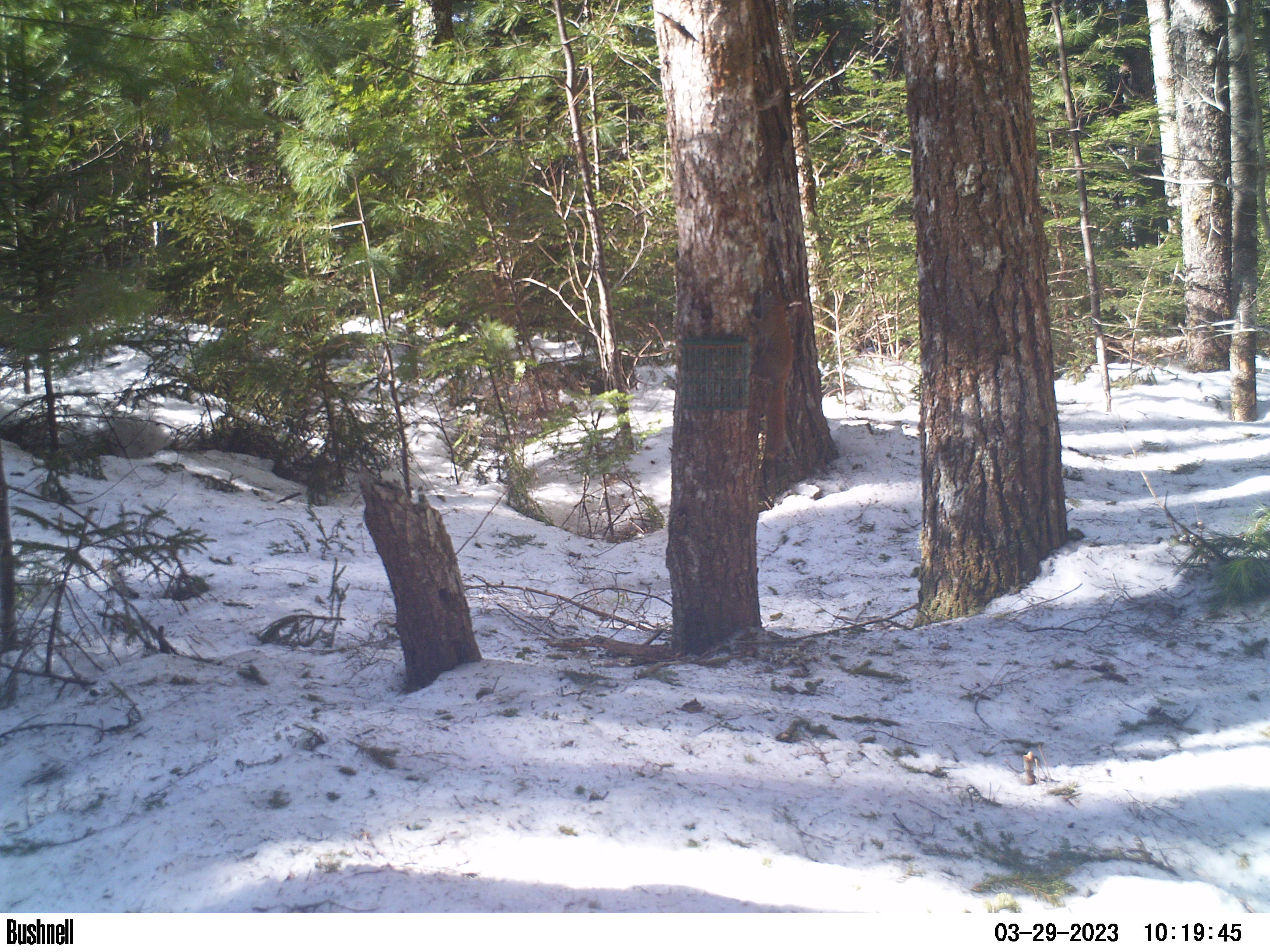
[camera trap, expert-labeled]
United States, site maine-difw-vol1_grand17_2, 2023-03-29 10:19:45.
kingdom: Animalia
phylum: Chordata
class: Mammalia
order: Rodentia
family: Sciuridae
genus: Tamiasciurus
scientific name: Tamiasciurus hudsonicus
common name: red squirrel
Red squirrel (Tamiasciurus hudsonicus).